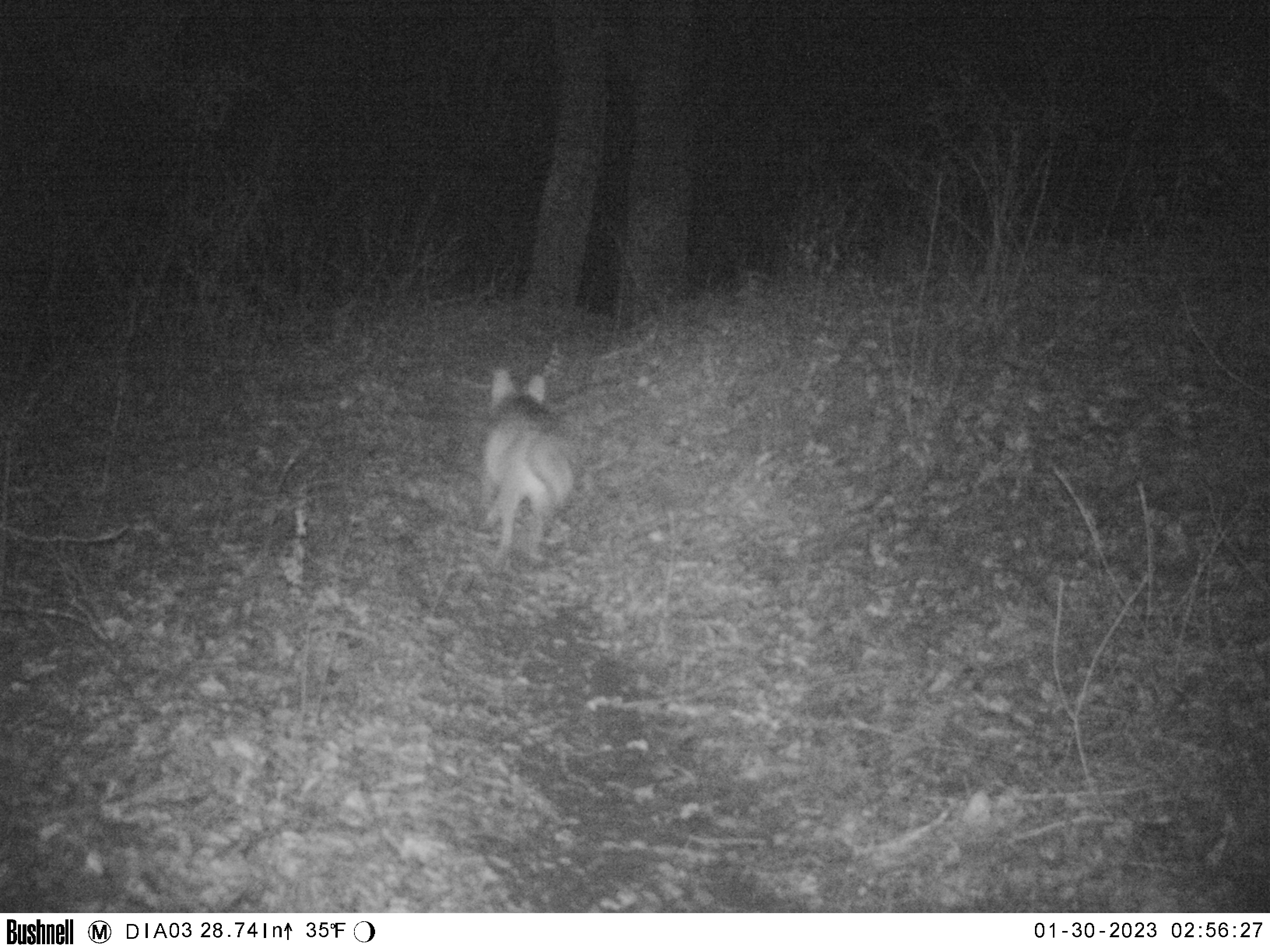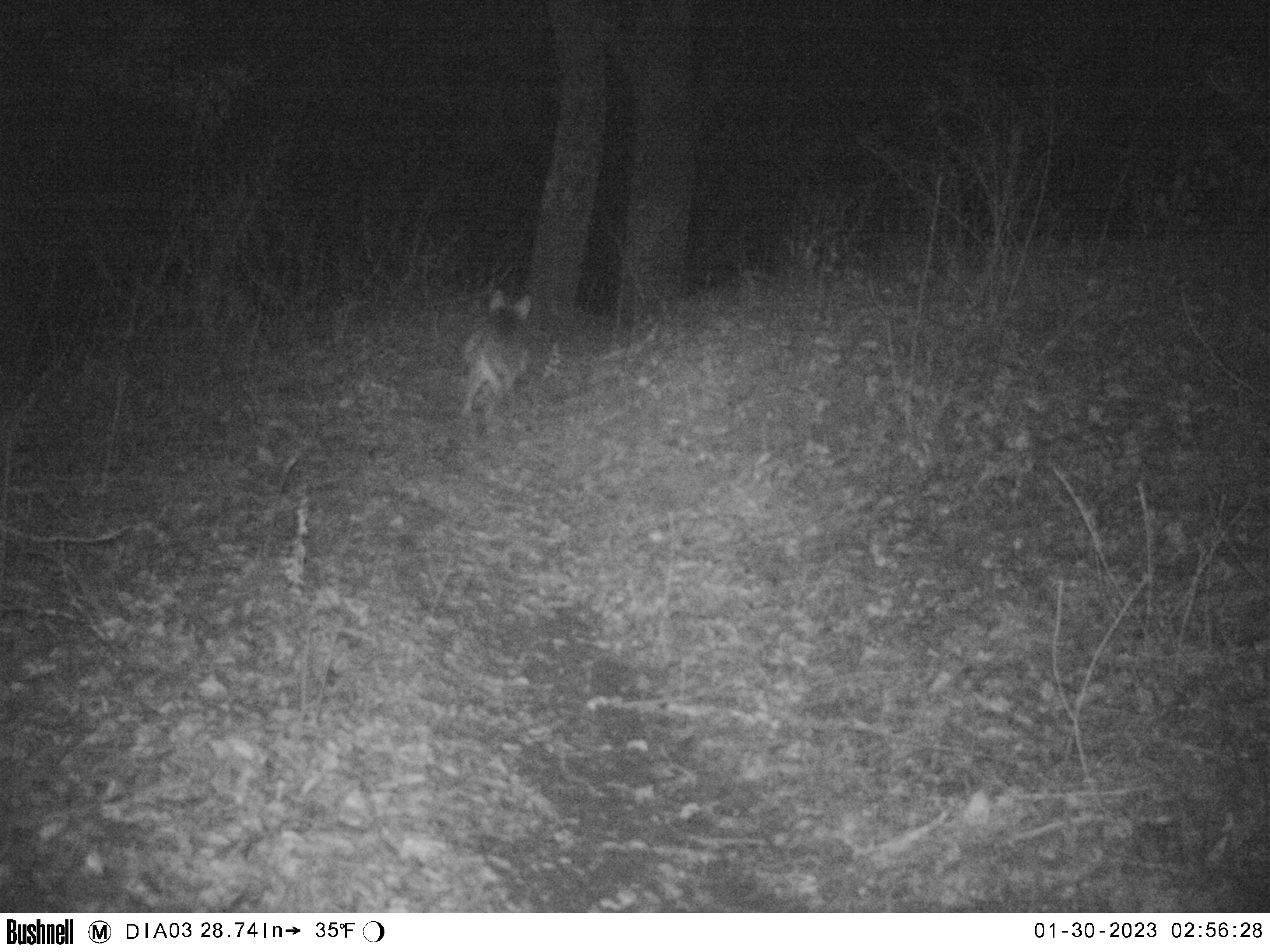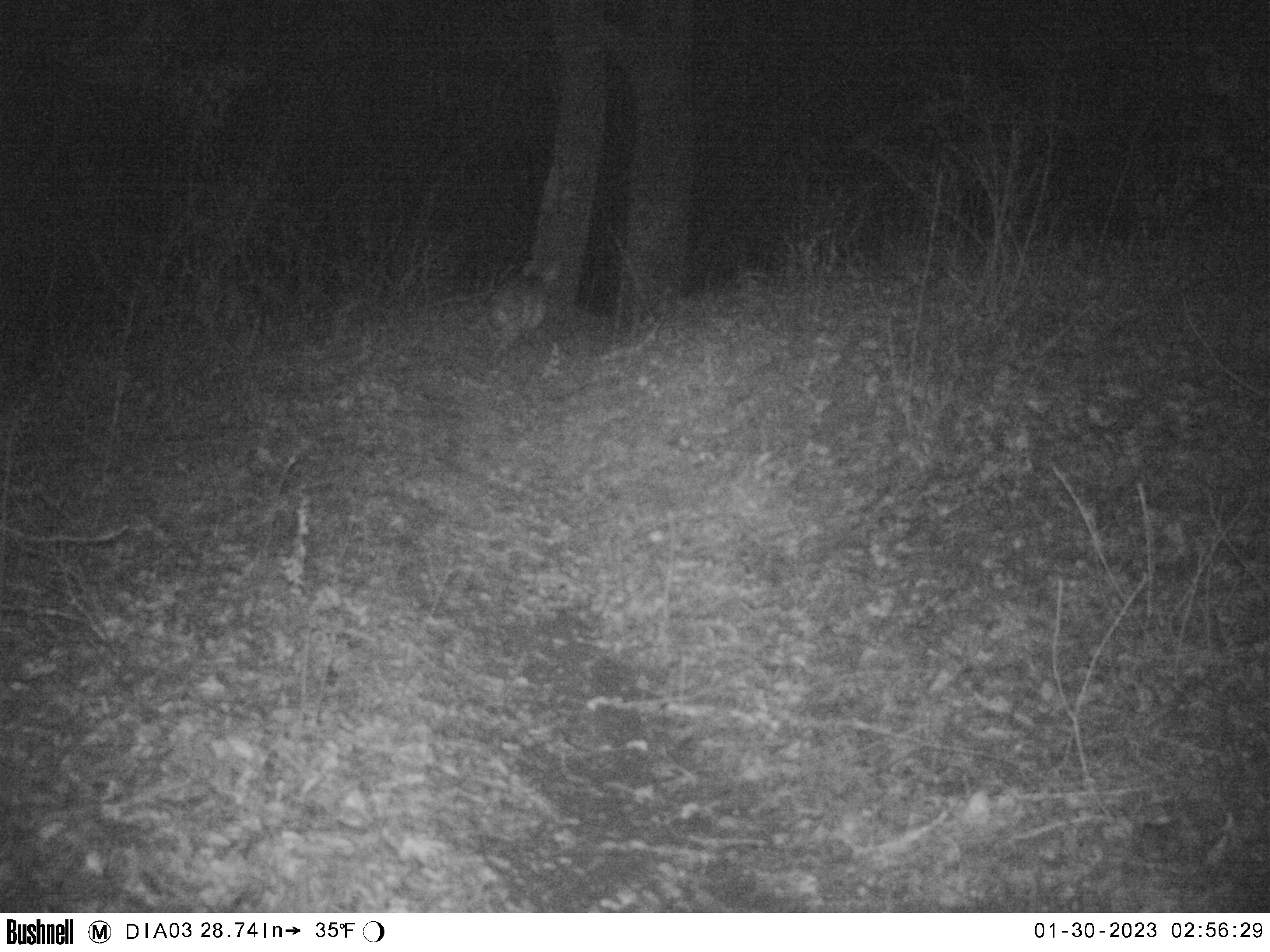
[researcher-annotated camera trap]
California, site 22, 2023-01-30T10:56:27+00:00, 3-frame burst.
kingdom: Animalia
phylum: Chordata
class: Mammalia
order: Carnivora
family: Canidae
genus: Canis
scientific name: Canis latrans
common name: coyote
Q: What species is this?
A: Coyote (Canis latrans).